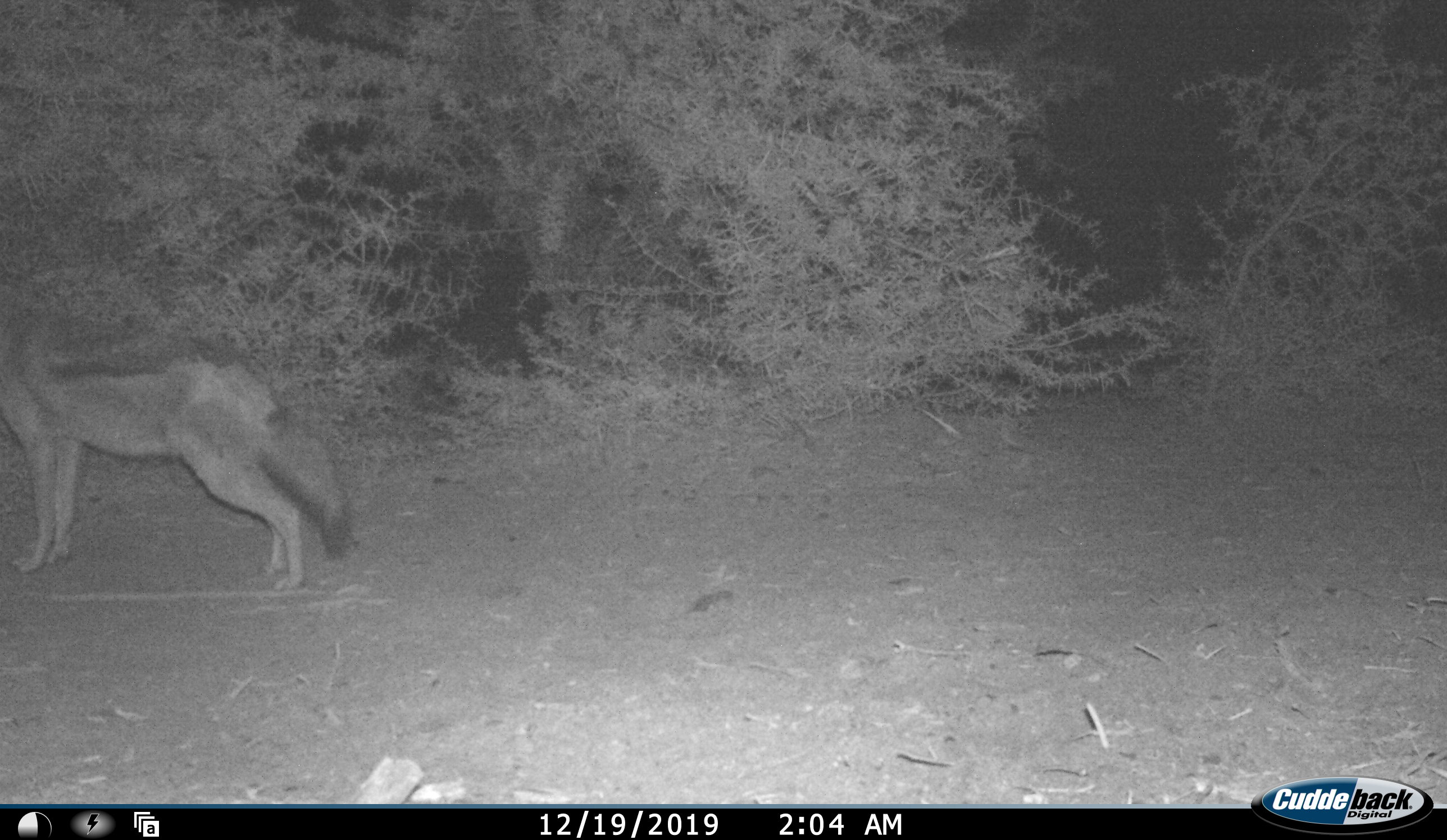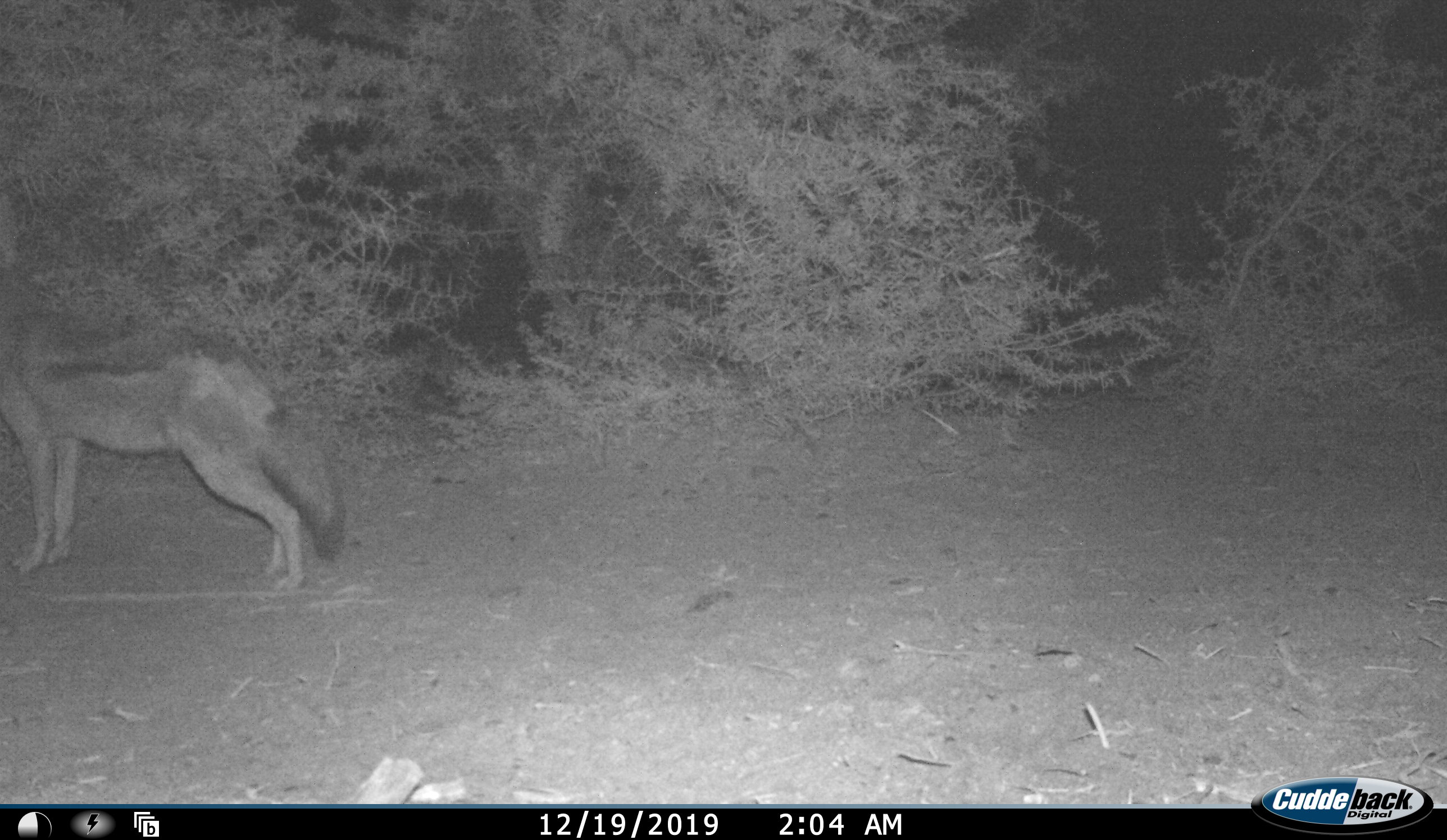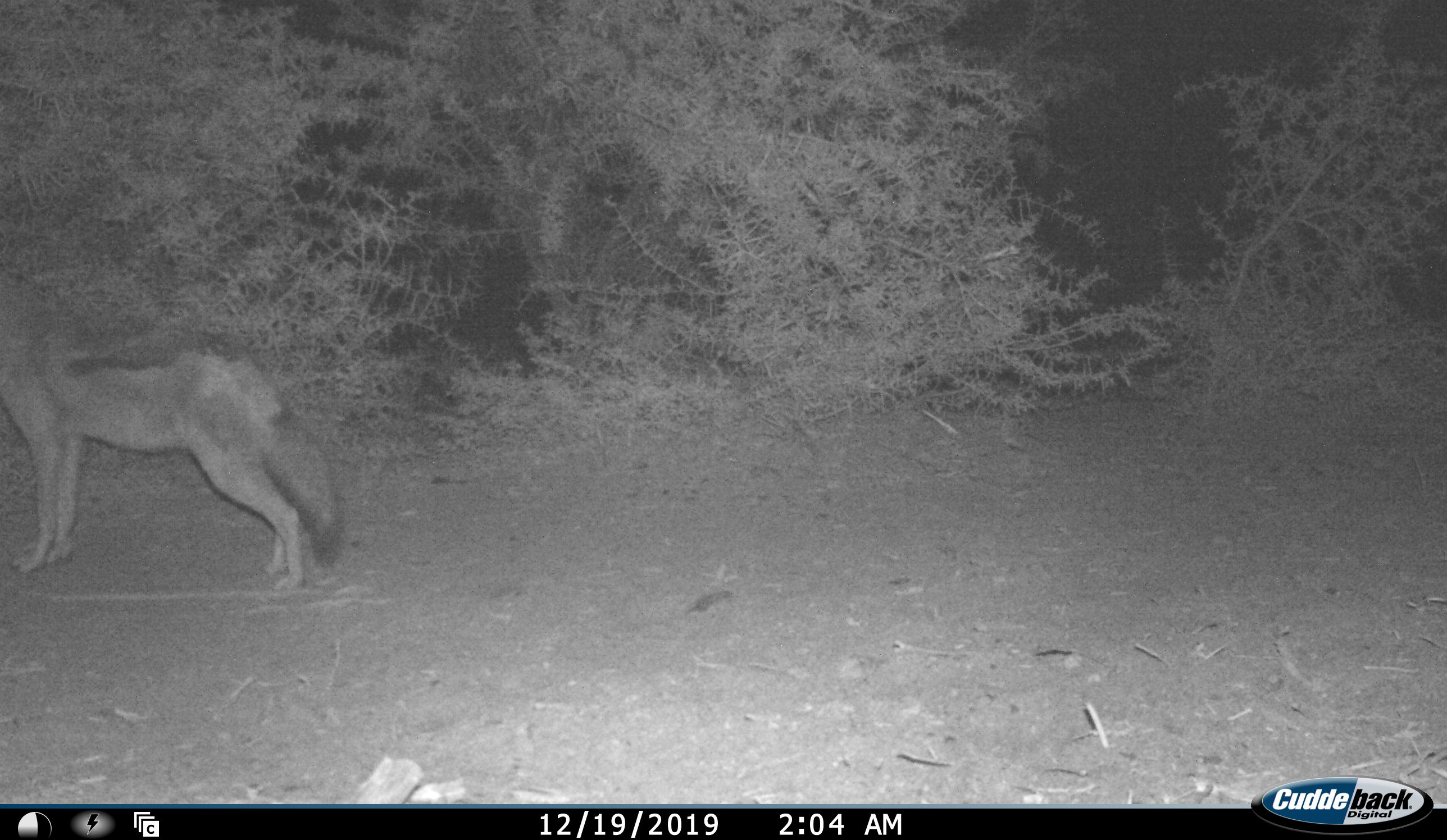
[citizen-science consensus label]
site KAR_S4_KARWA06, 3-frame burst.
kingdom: Animalia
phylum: Chordata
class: Mammalia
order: Carnivora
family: Canidae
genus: Lupulella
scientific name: Lupulella mesomelas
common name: black-backed jackal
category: jackalblackbacked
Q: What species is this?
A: Jackalblackbacked (black-backed jackal) (Lupulella mesomelas).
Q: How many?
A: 1.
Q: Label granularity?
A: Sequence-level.